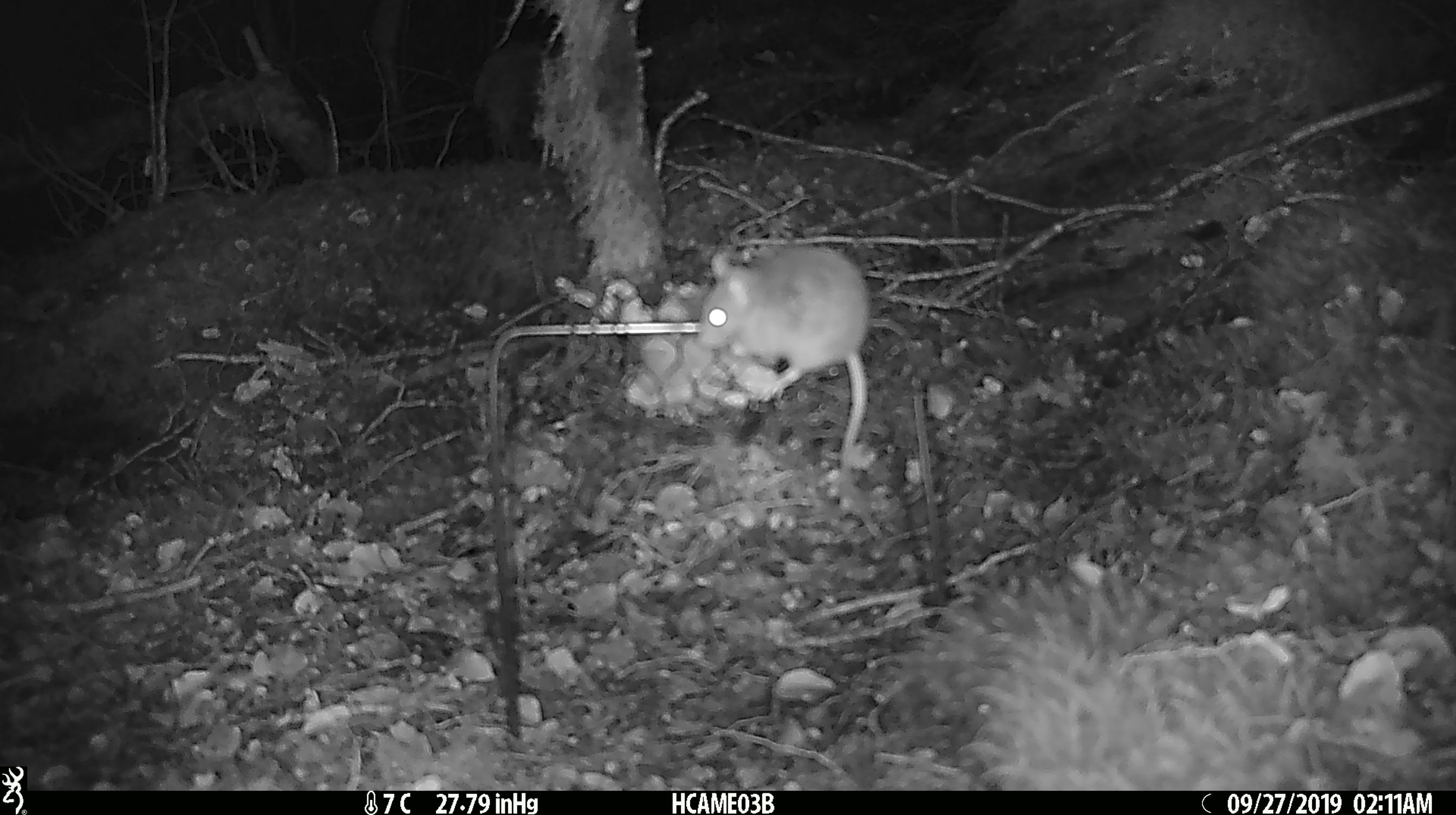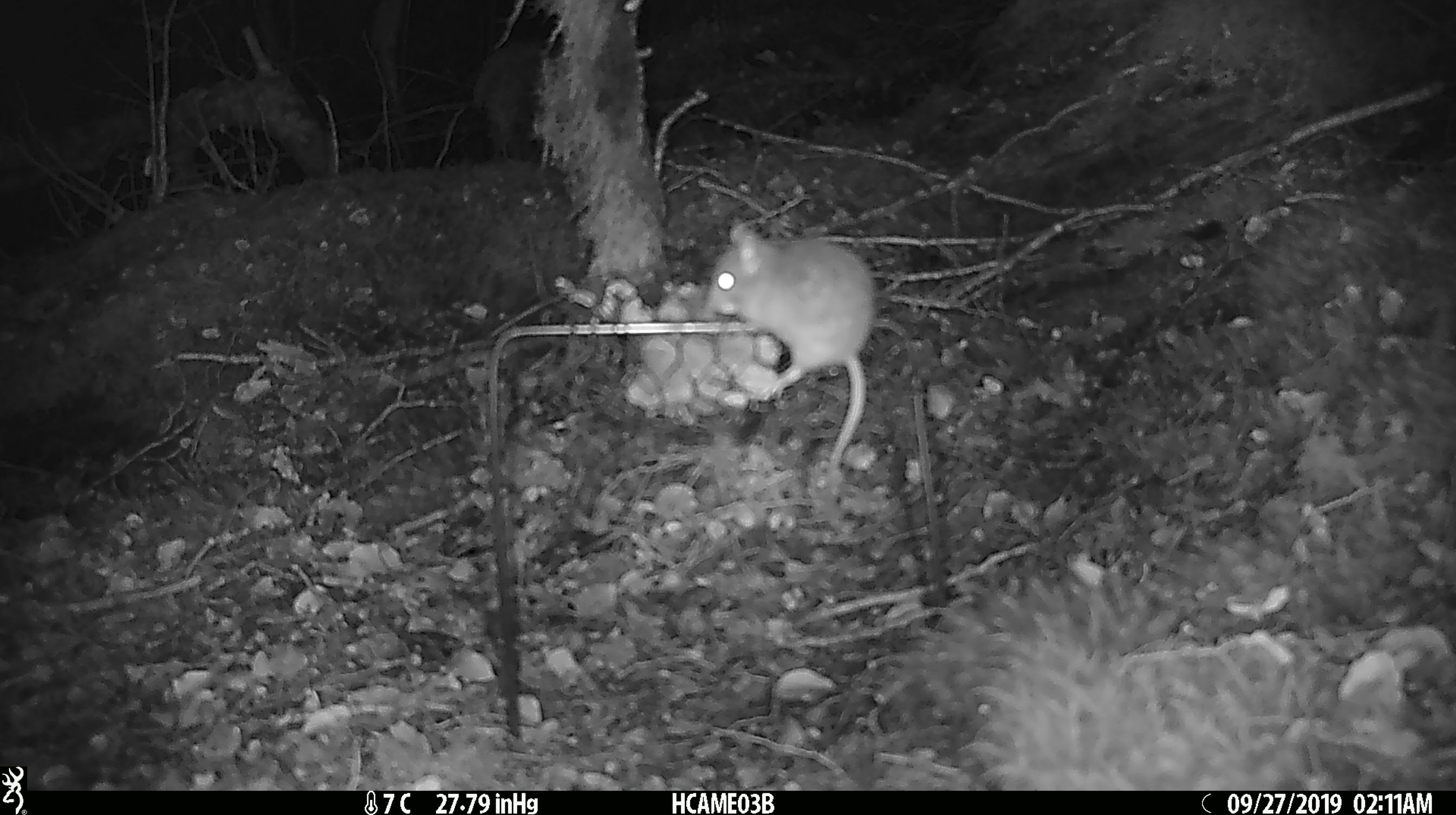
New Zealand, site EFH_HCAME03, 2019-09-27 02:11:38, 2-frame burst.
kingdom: Animalia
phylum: Chordata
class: Mammalia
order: Rodentia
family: Muridae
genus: Mus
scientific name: Mus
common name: mouse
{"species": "mouse (Mus)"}